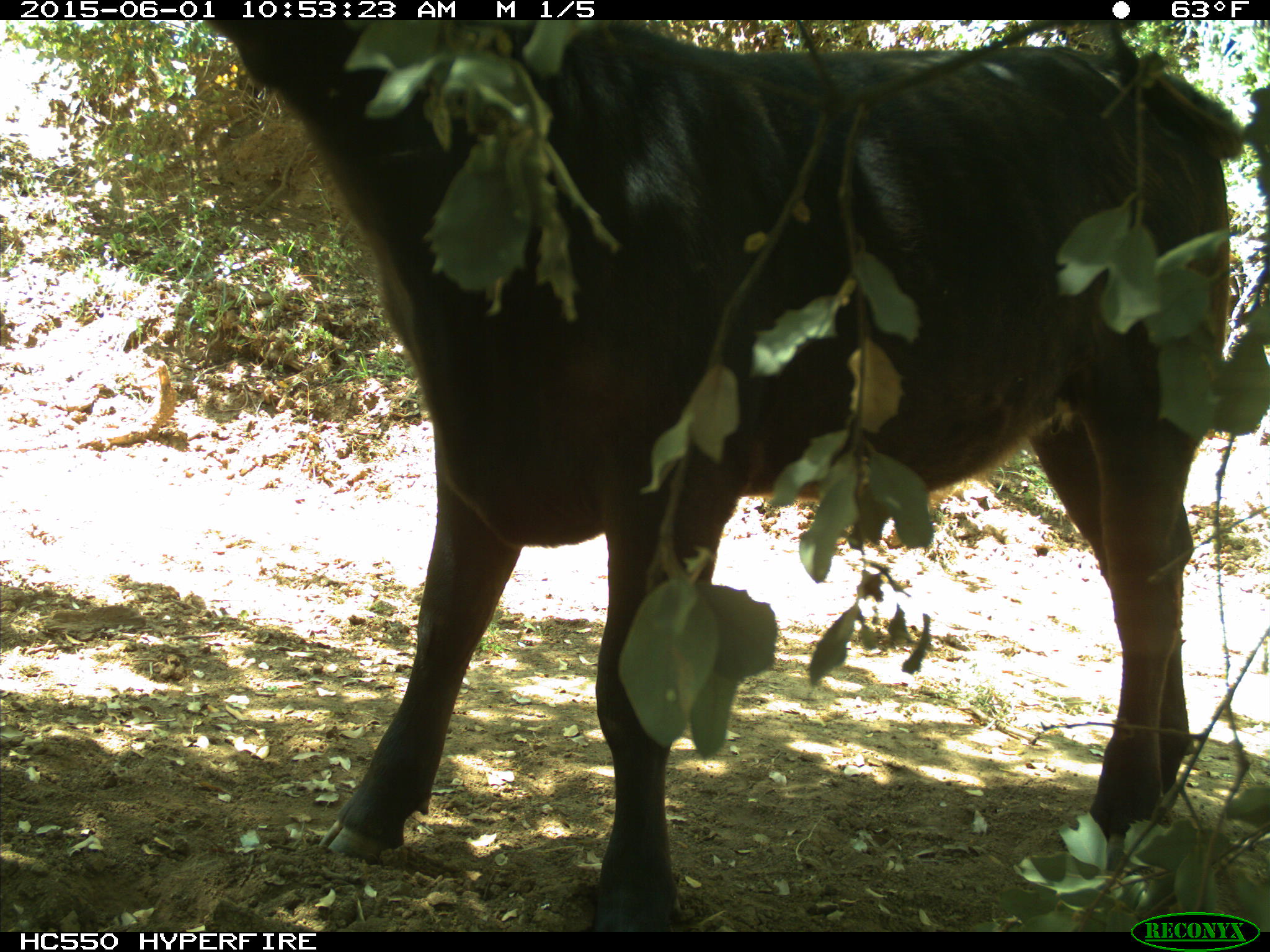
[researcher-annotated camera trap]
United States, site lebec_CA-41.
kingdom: Animalia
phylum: Chordata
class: Mammalia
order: Artiodactyla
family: Bovidae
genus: Bos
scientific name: Bos taurus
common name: domestic cow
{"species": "Bos taurus (domestic cow)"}